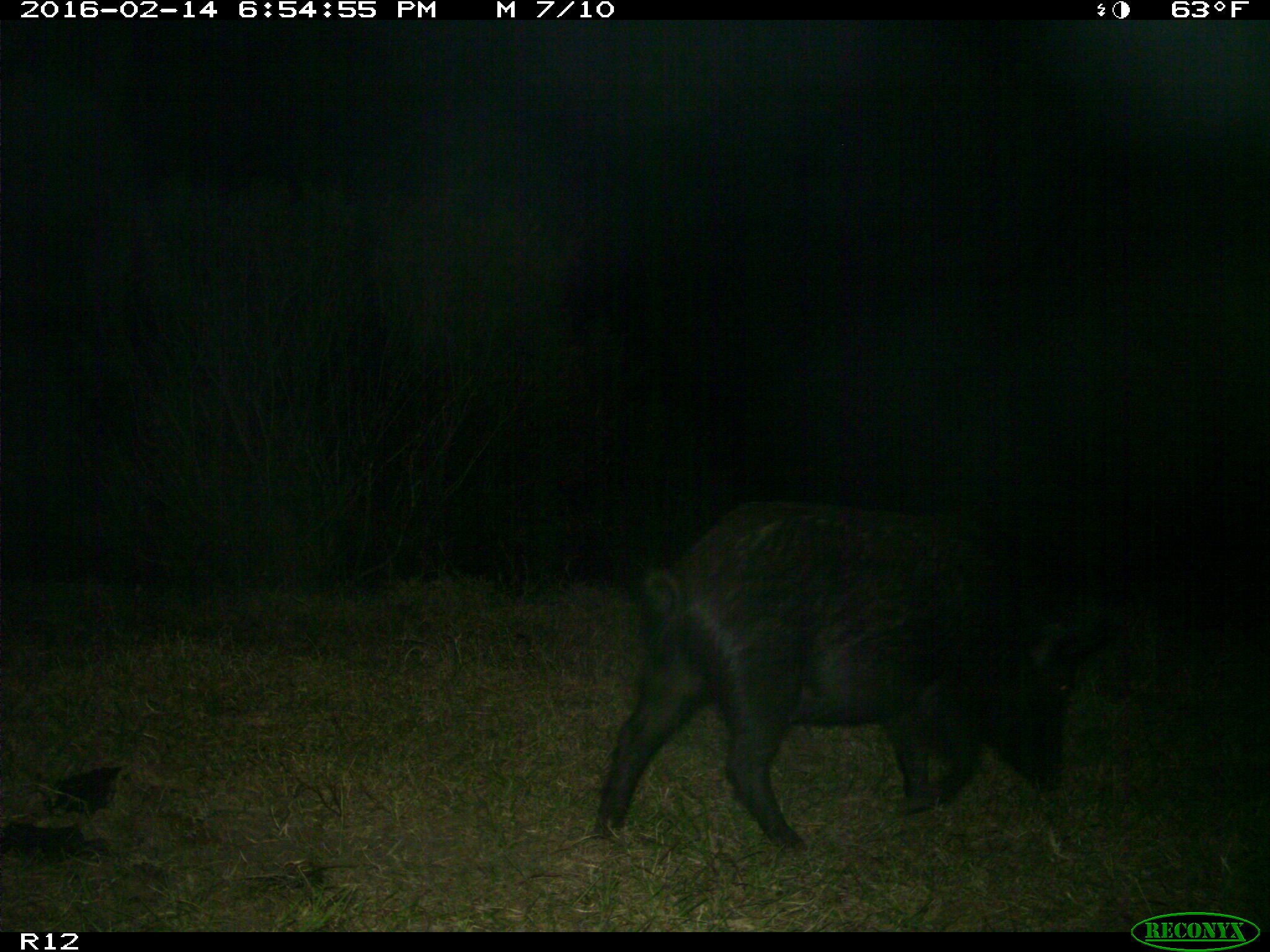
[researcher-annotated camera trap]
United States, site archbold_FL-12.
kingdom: Animalia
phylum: Chordata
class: Mammalia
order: Artiodactyla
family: Suidae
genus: Sus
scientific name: Sus scrofa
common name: wild boar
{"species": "Sus scrofa (wild boar)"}